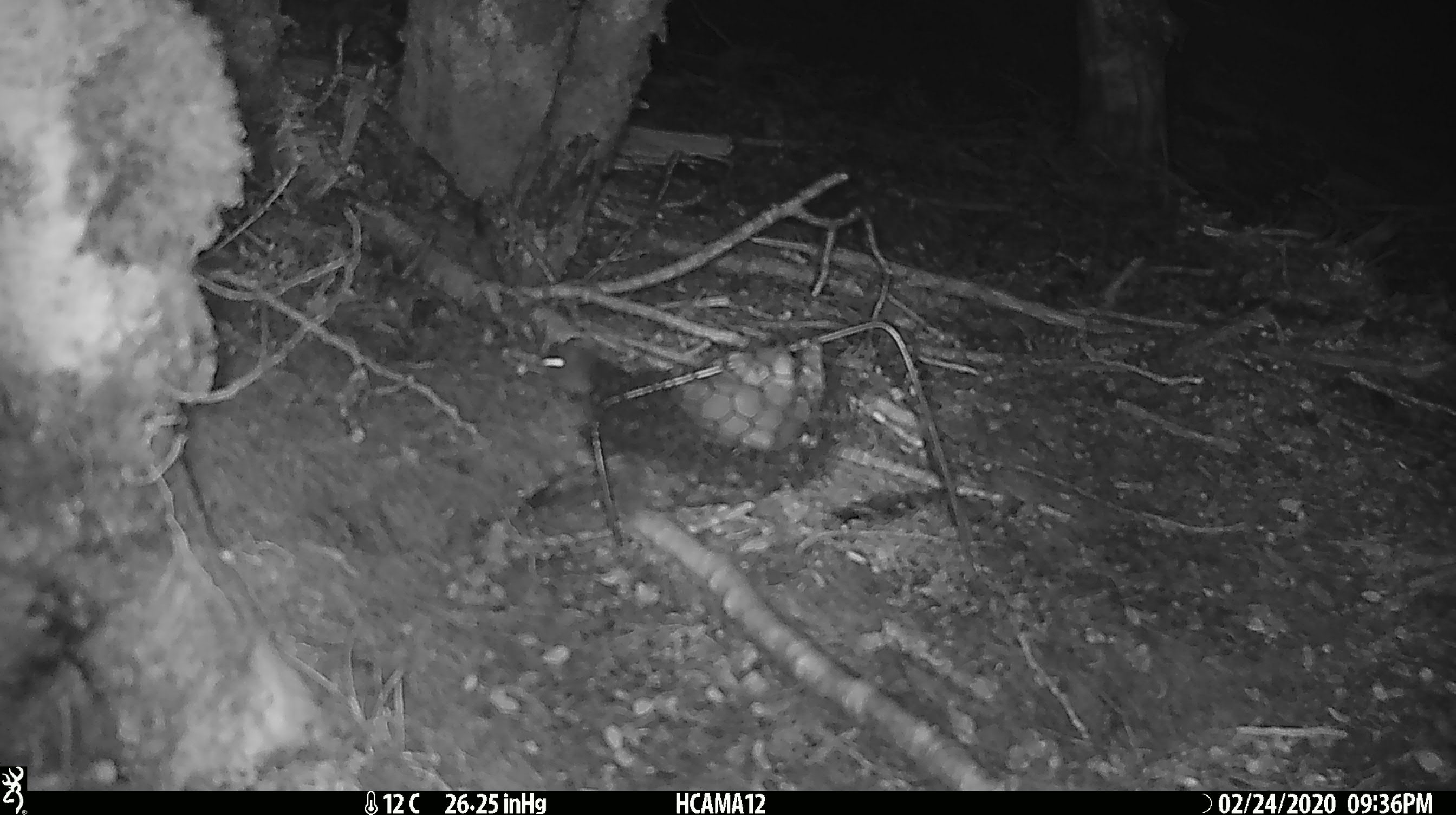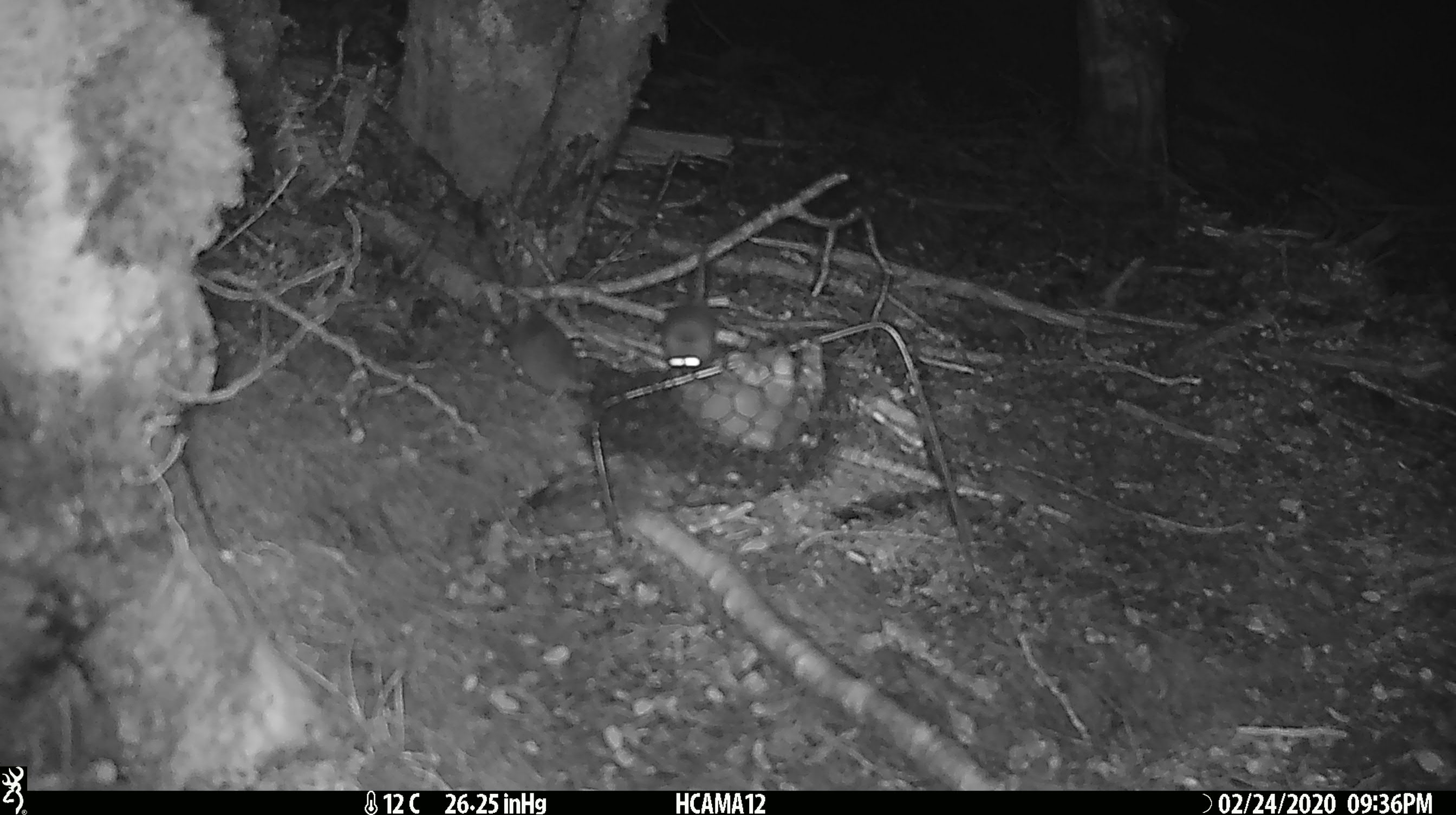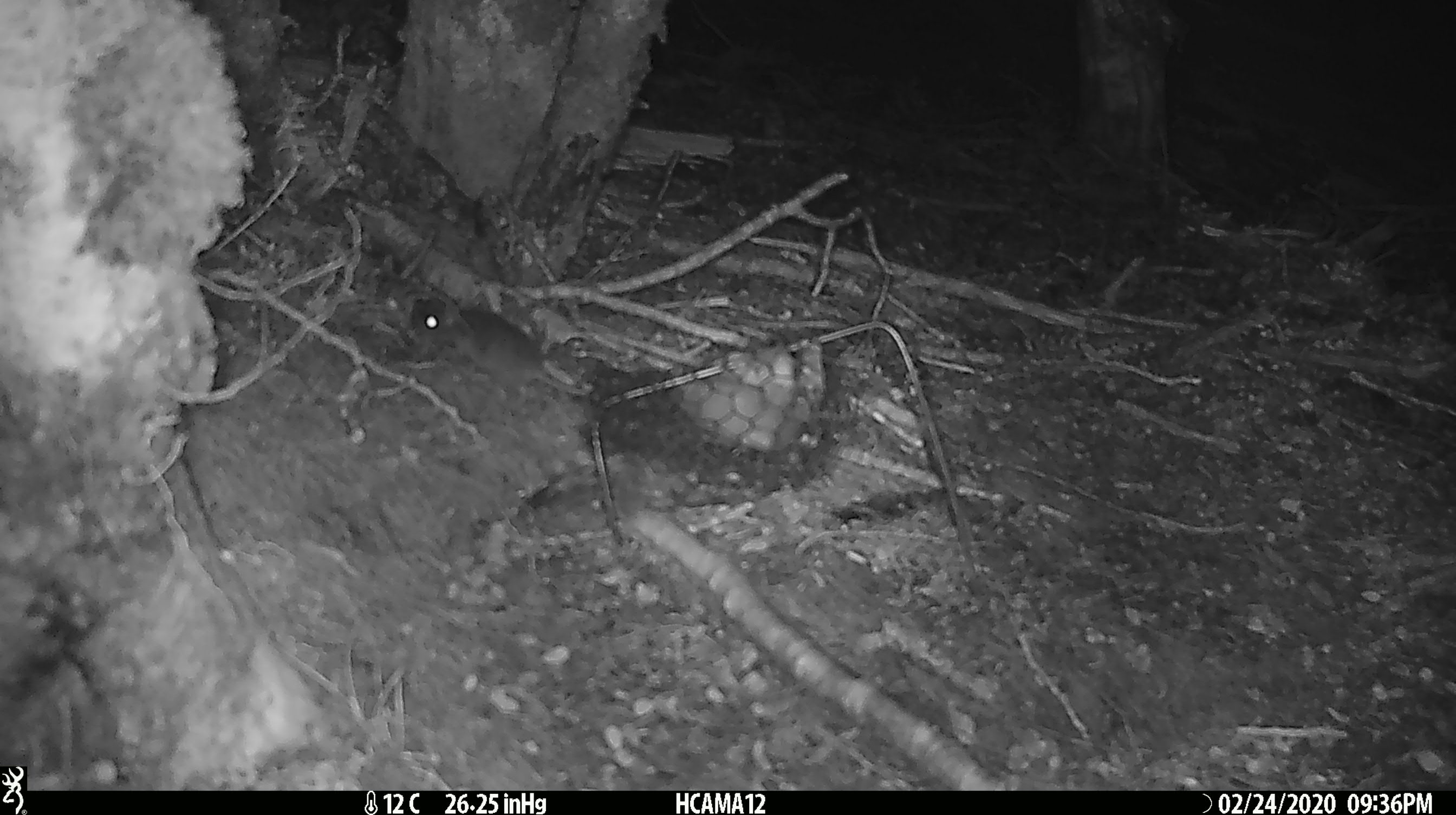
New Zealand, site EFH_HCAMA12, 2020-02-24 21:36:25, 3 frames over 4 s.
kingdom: Animalia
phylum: Chordata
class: Mammalia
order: Rodentia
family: Muridae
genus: Mus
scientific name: Mus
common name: mouse